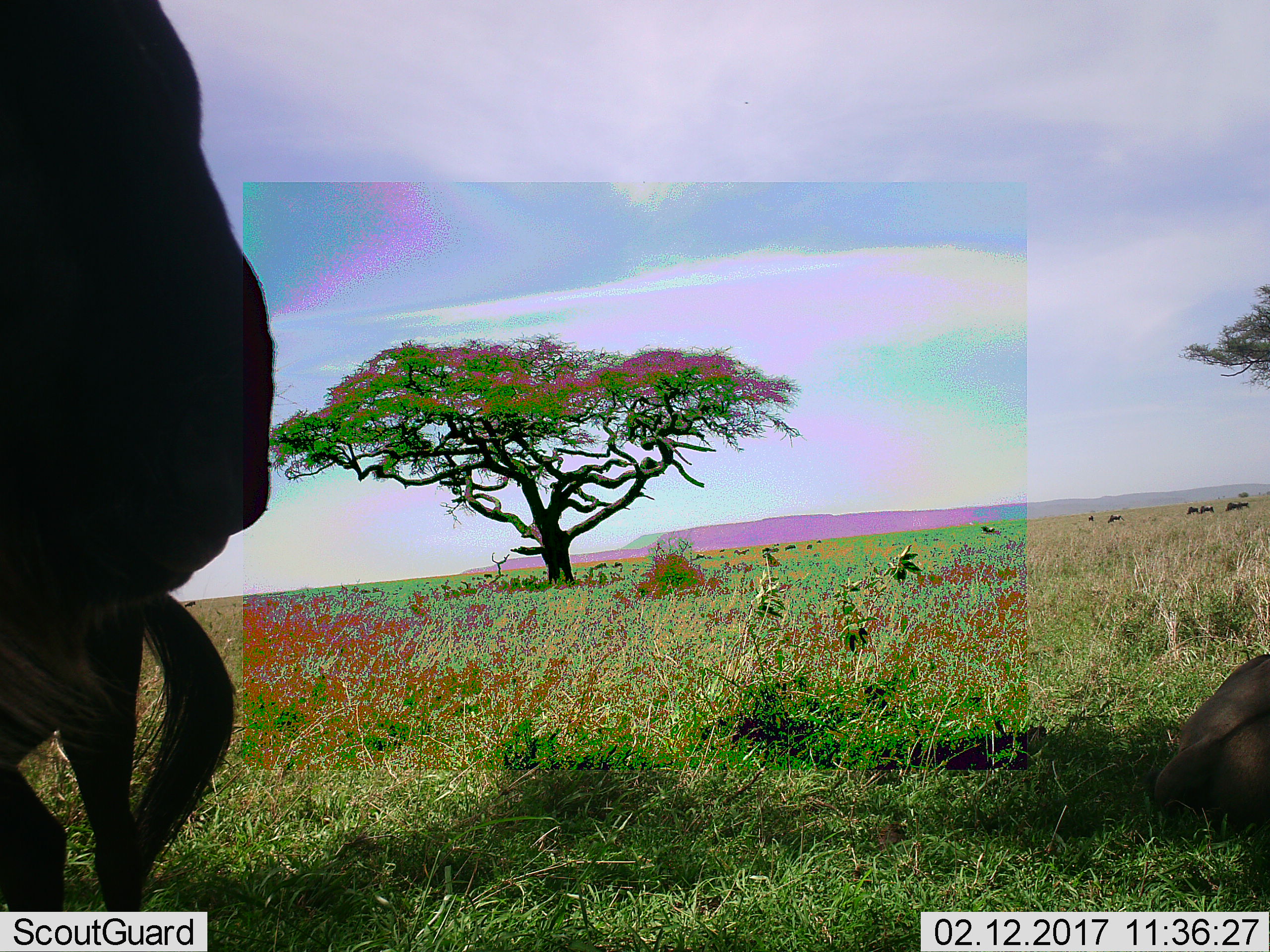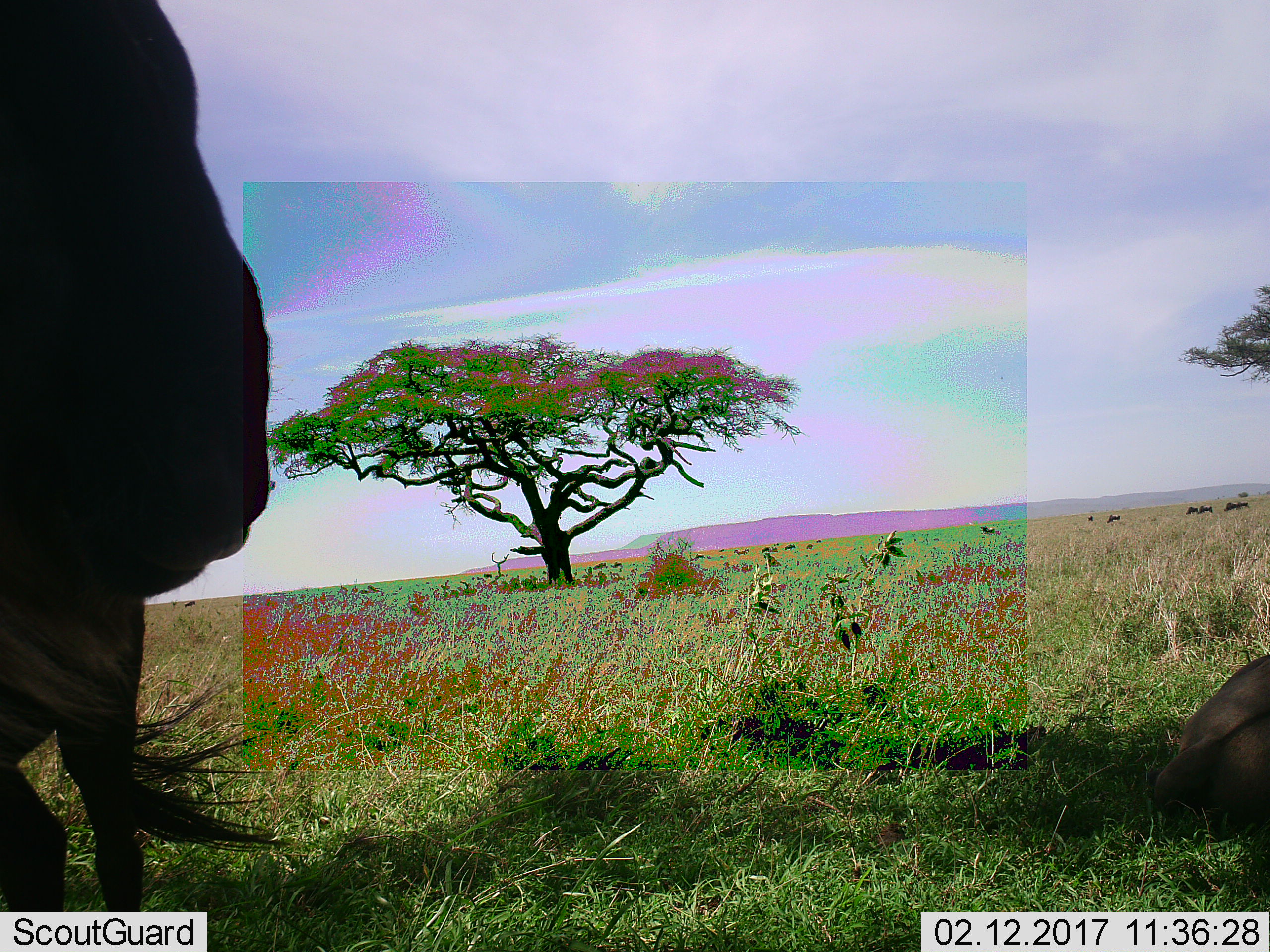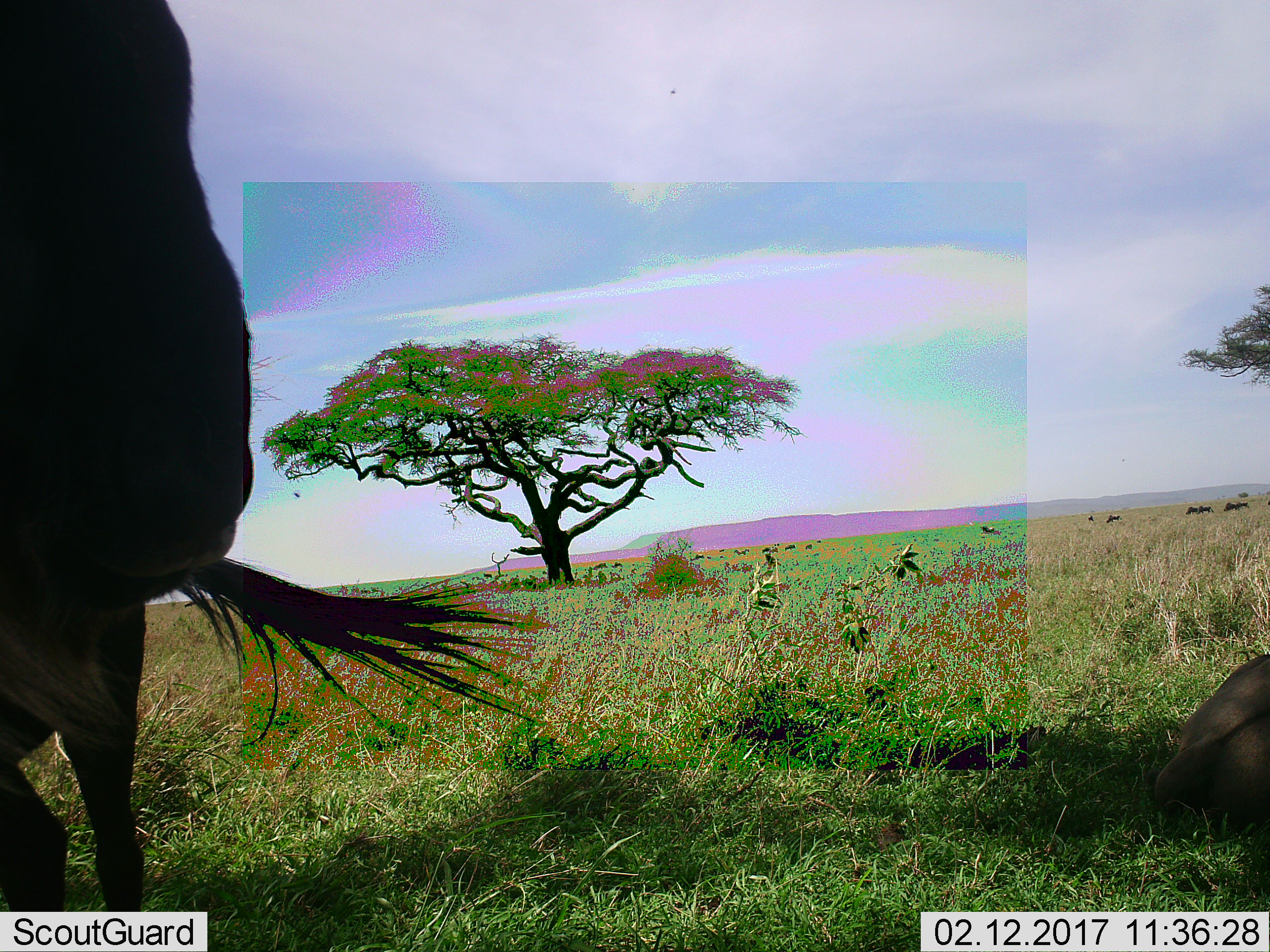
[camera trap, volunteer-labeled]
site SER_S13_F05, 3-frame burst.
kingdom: Animalia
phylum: Chordata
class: Mammalia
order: Artiodactyla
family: Bovidae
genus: Connochaetes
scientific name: Connochaetes taurinus taurinus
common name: blue wildebeest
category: wildebeestblue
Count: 2.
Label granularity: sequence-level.